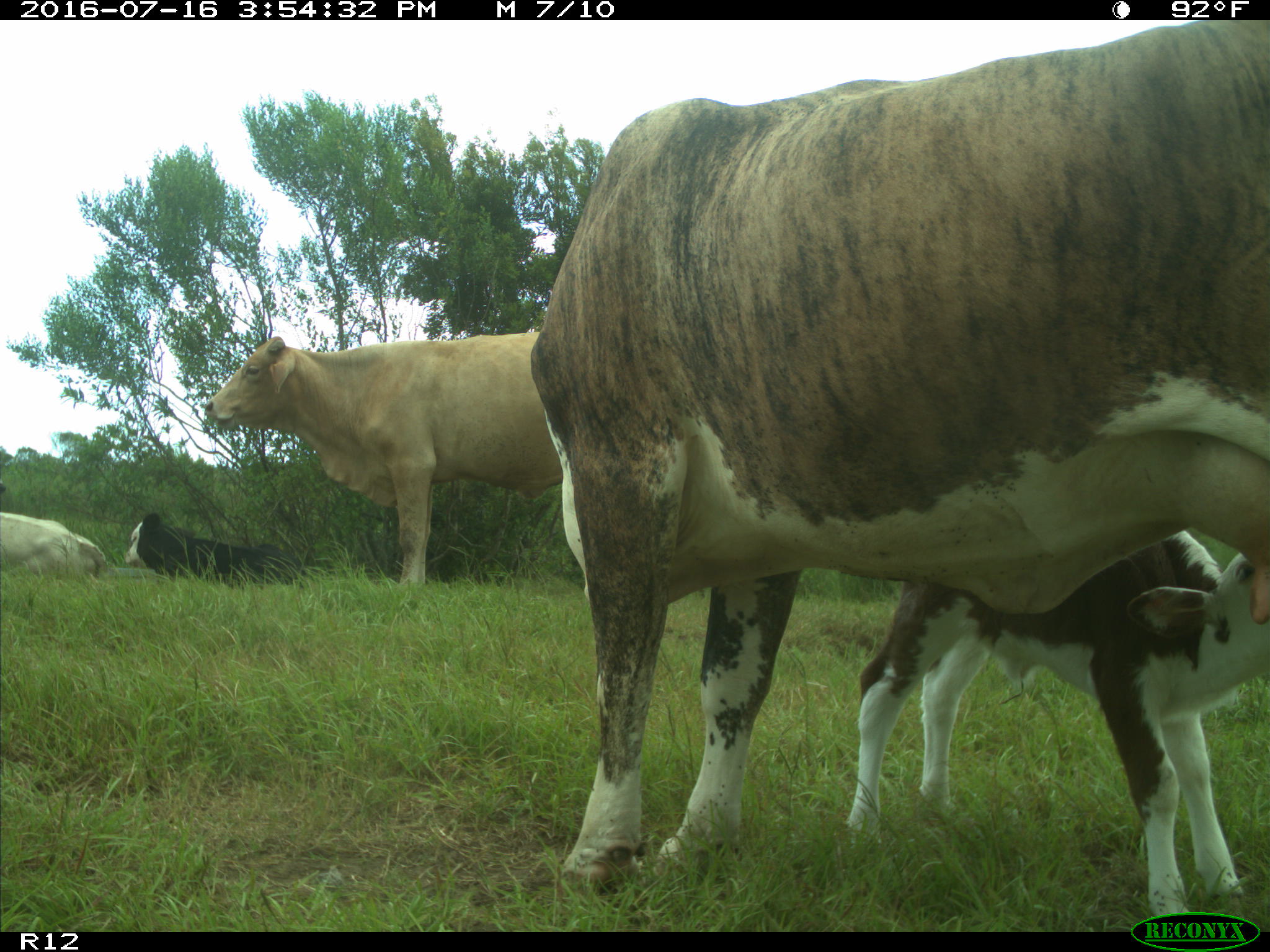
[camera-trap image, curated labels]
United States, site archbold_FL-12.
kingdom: Animalia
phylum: Chordata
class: Mammalia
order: Artiodactyla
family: Bovidae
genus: Bos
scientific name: Bos taurus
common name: domestic cow